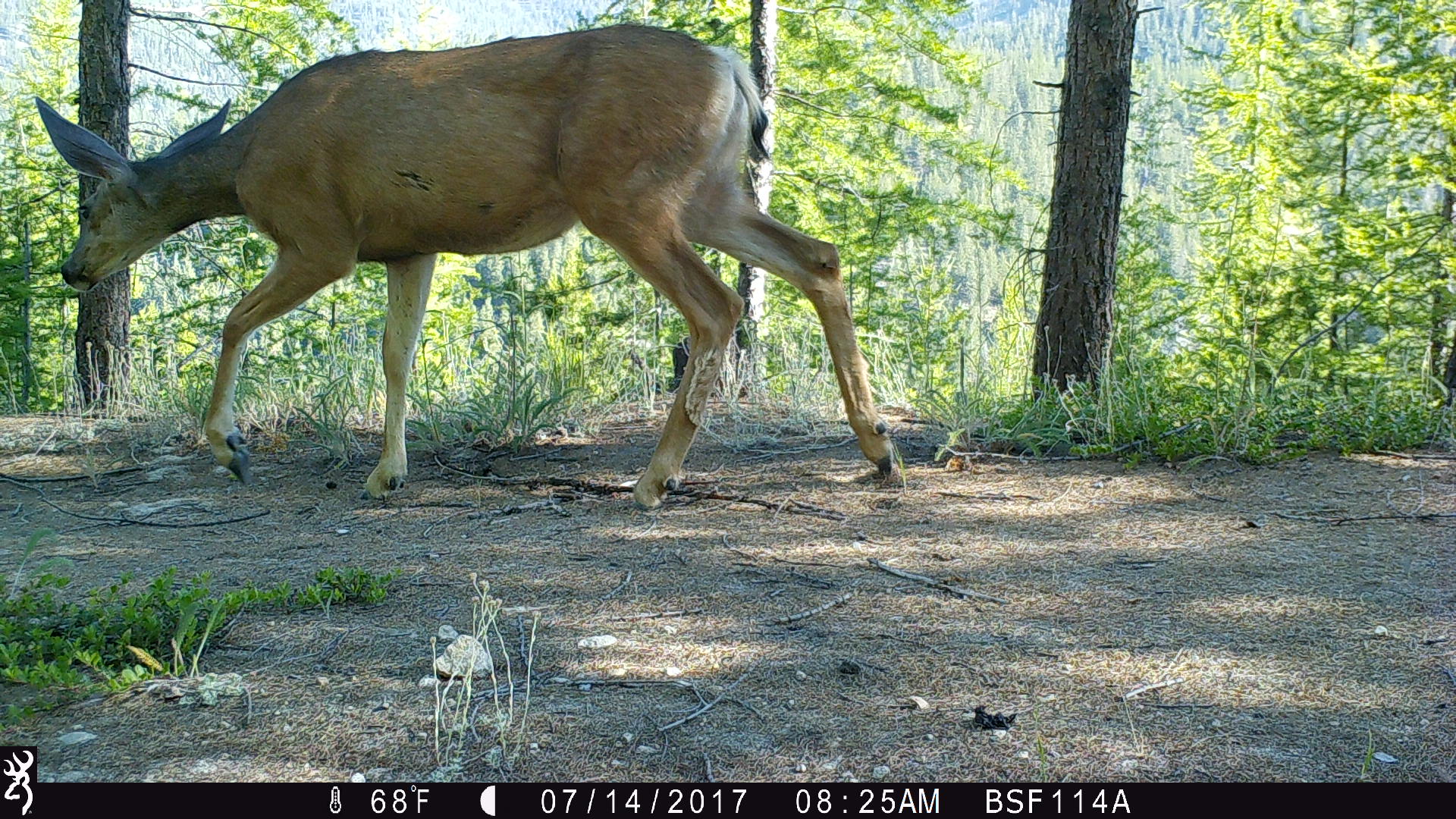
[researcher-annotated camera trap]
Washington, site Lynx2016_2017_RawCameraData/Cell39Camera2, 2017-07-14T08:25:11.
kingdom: Animalia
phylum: Chordata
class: Mammalia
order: Artiodactyla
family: Cervidae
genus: Odocoileus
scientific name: Odocoileus hemionus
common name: mule deer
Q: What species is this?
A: Odocoileus hemionus (mule deer).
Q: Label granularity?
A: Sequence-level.